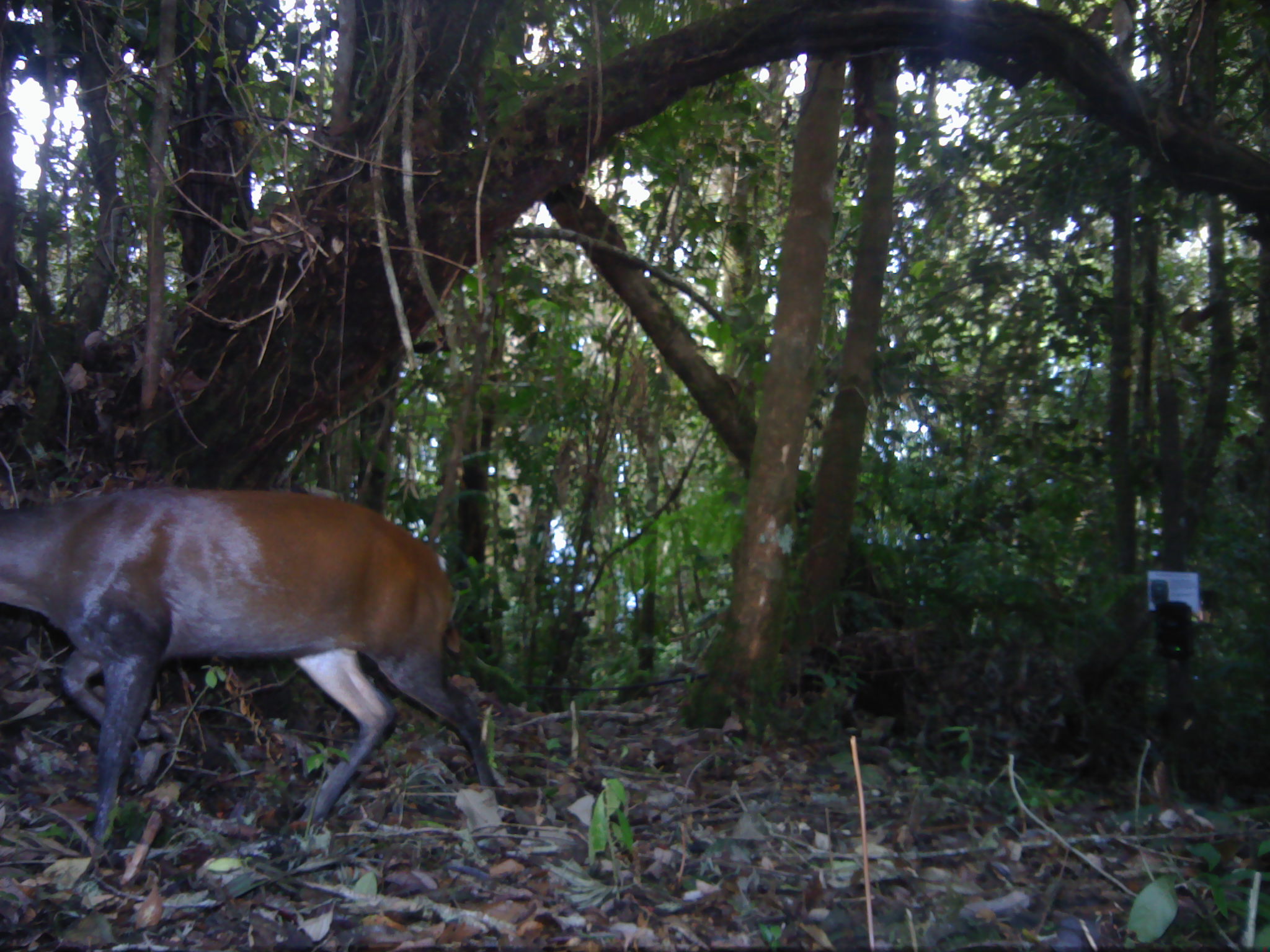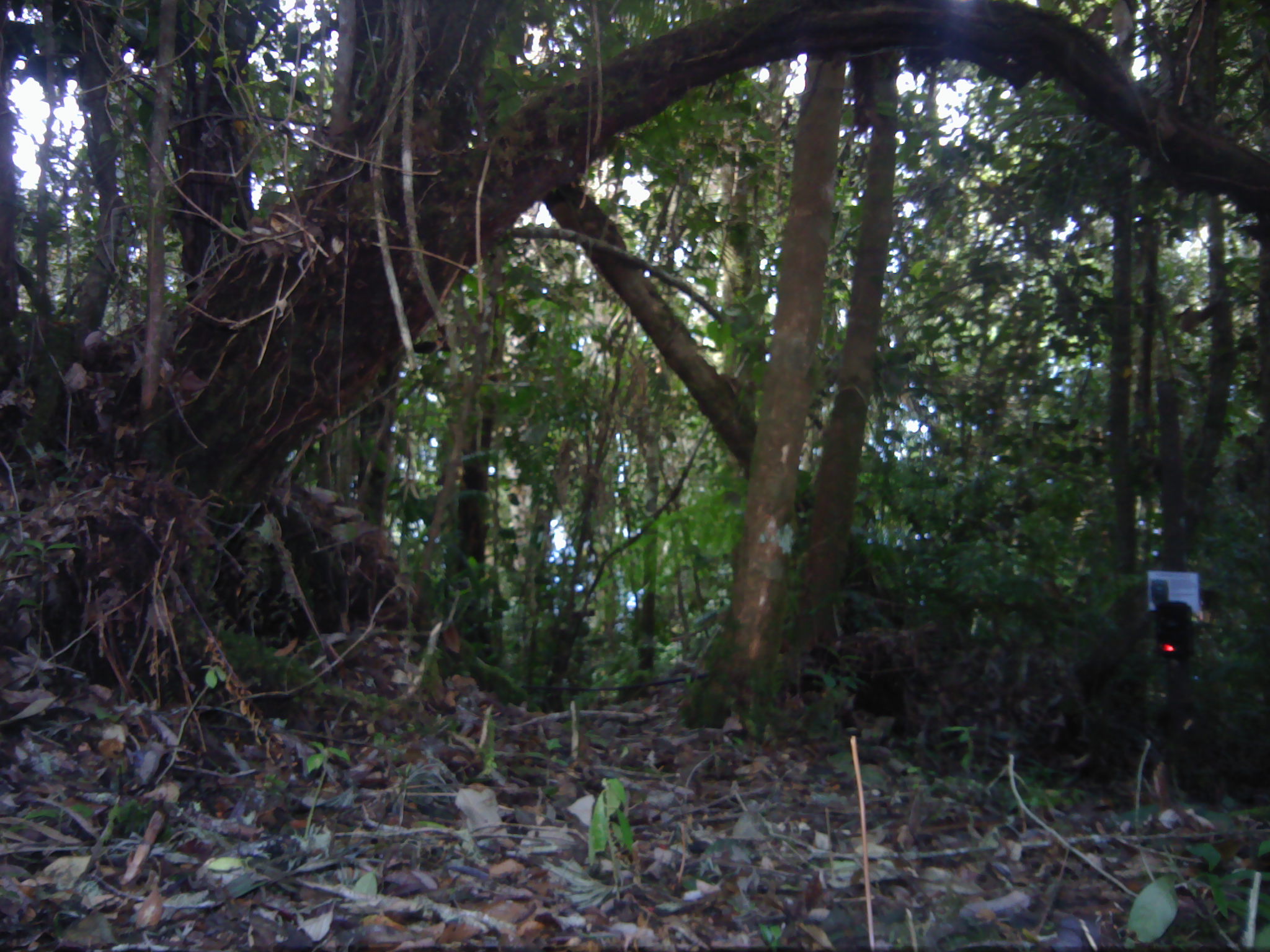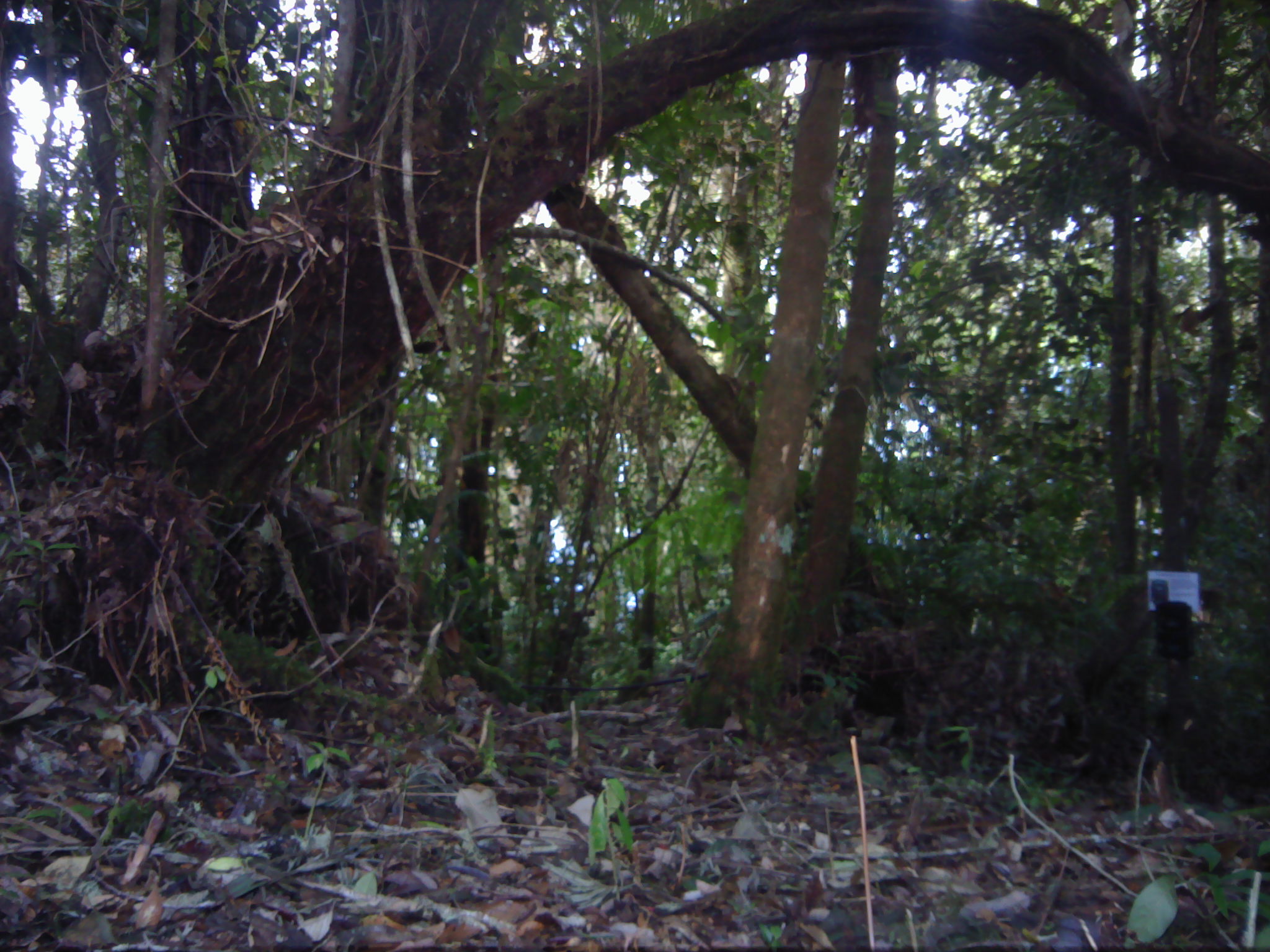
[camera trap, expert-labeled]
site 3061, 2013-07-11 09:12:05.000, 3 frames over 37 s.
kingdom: Animalia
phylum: Chordata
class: Mammalia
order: Artiodactyla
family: Cervidae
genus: Muntiacus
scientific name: Muntiacus muntjak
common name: southern red muntjac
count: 1